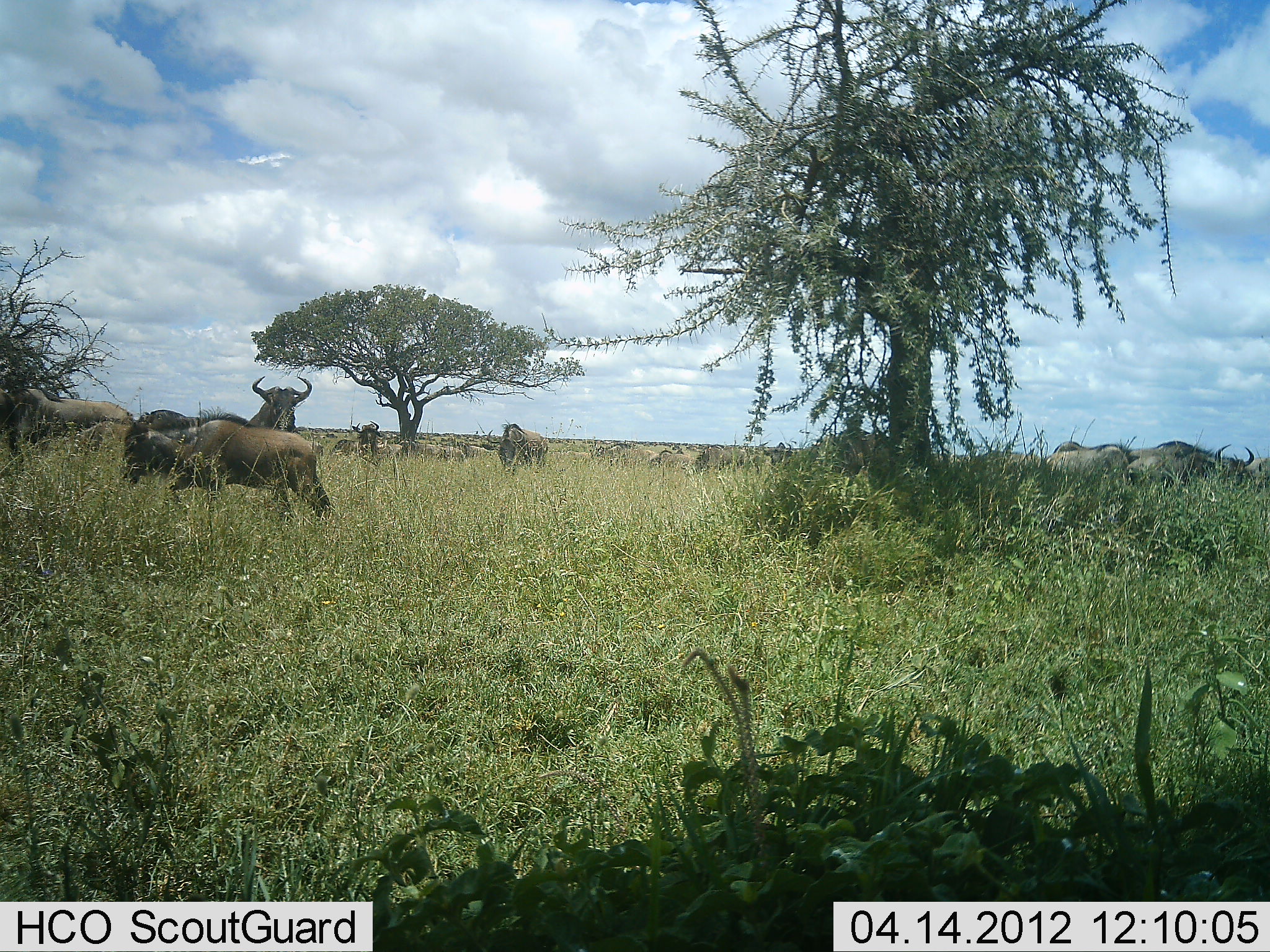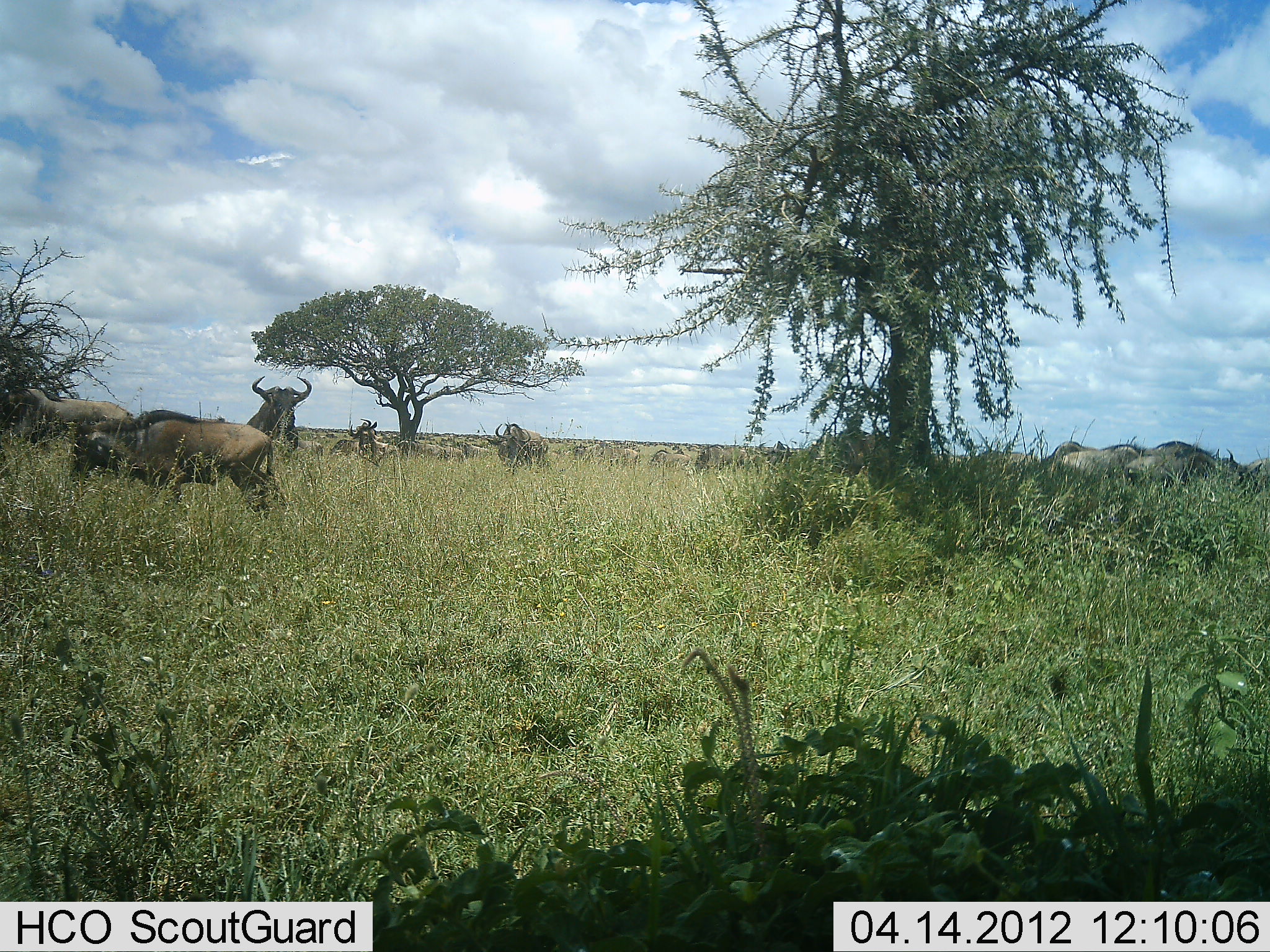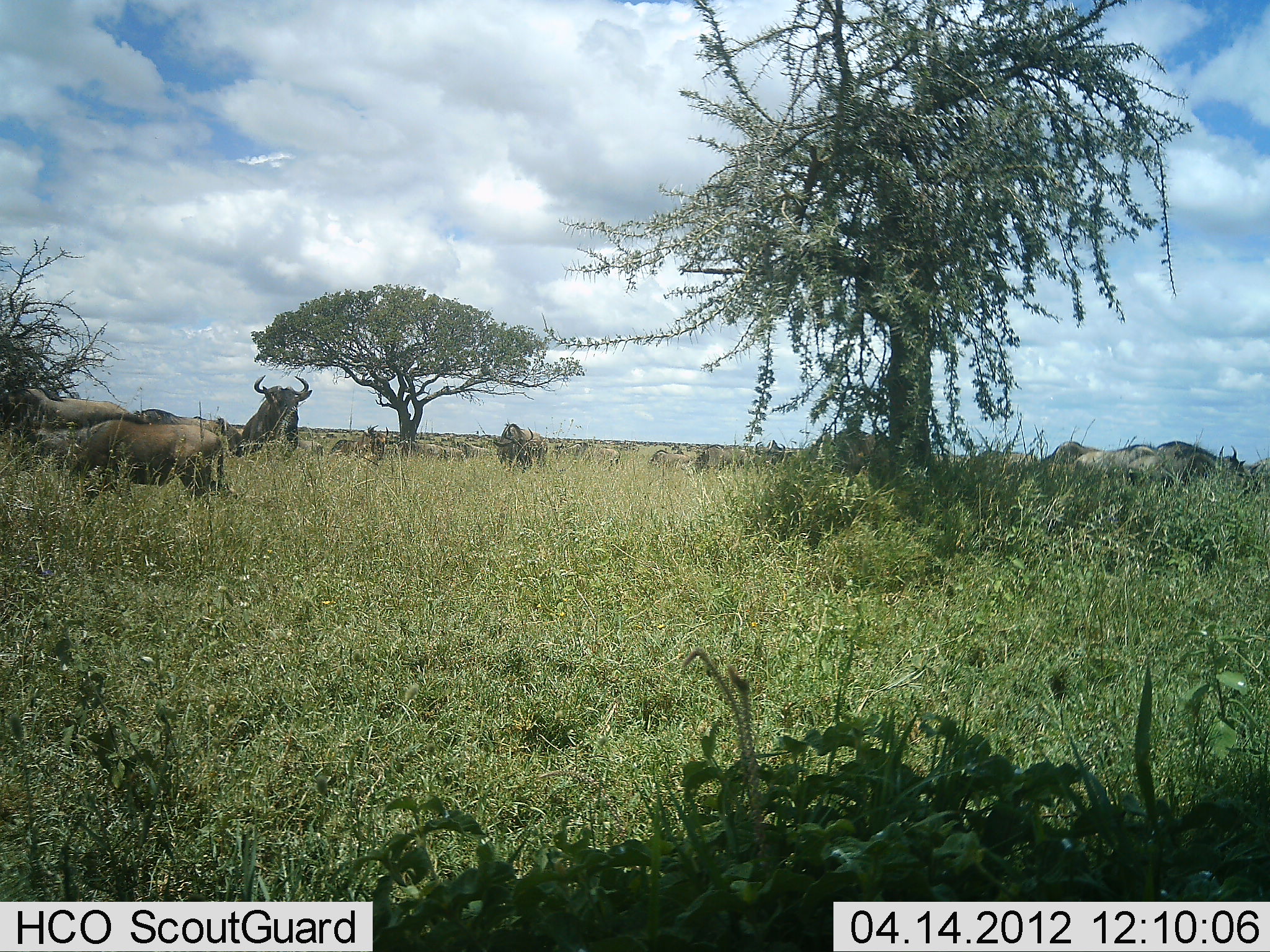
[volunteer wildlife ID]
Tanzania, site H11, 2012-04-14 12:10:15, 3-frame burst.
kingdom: Animalia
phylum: Chordata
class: Mammalia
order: Artiodactyla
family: Bovidae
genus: Connochaetes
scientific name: Connochaetes taurinus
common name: blue wildebeest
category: wildebeest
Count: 11-50.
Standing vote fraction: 65%.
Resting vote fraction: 6%.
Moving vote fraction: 76%.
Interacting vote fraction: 0%.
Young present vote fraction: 29%.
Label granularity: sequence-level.